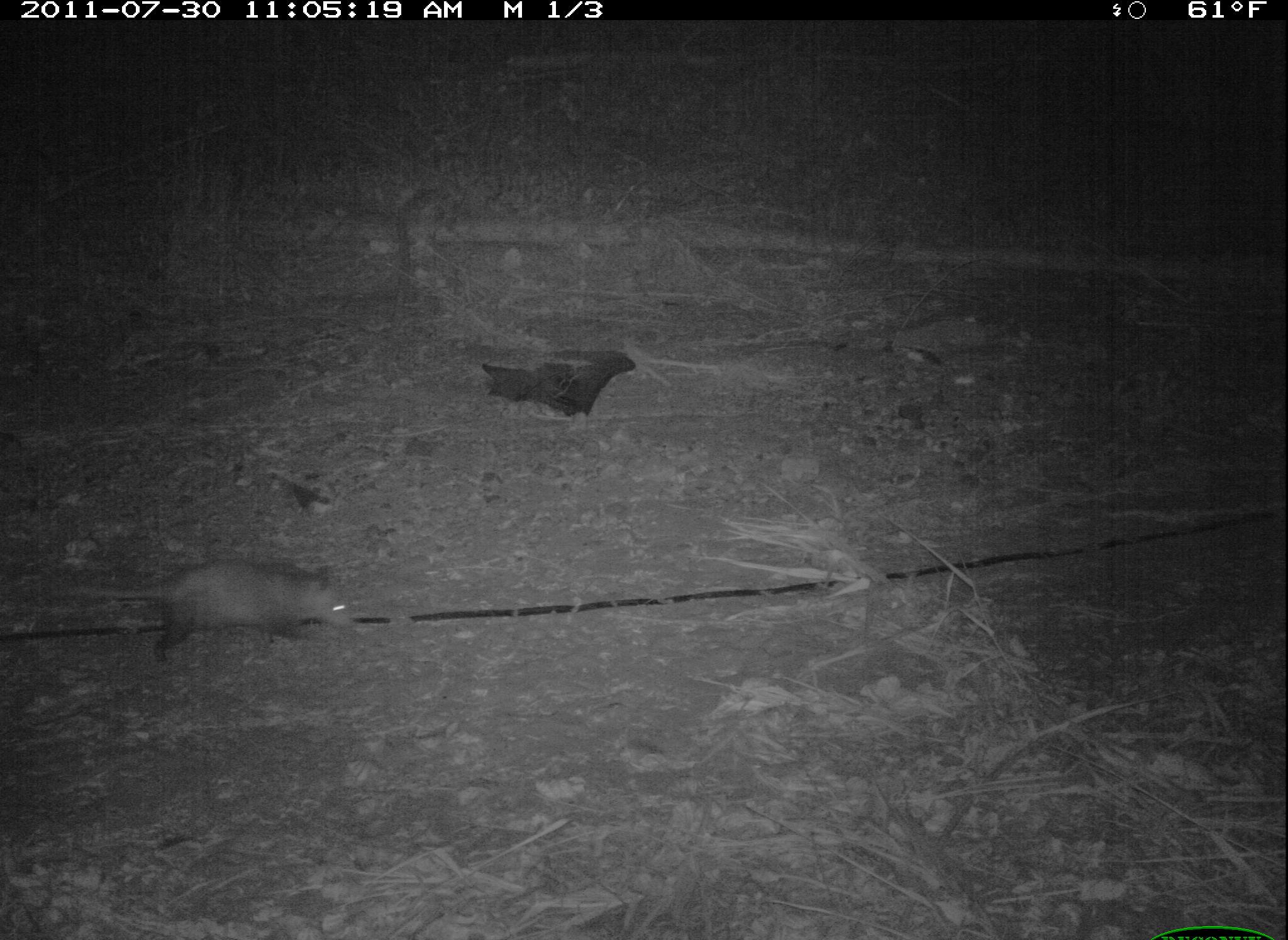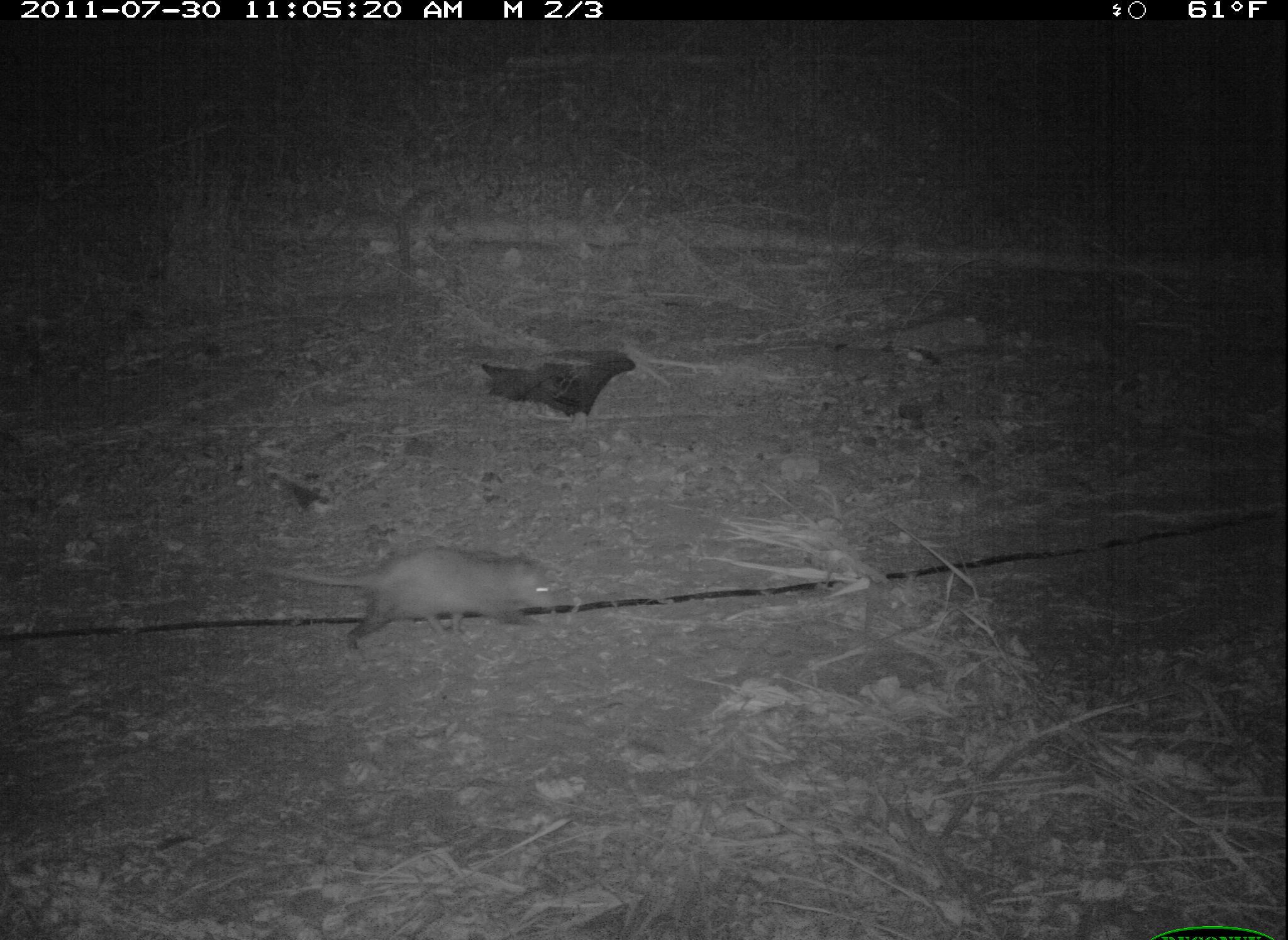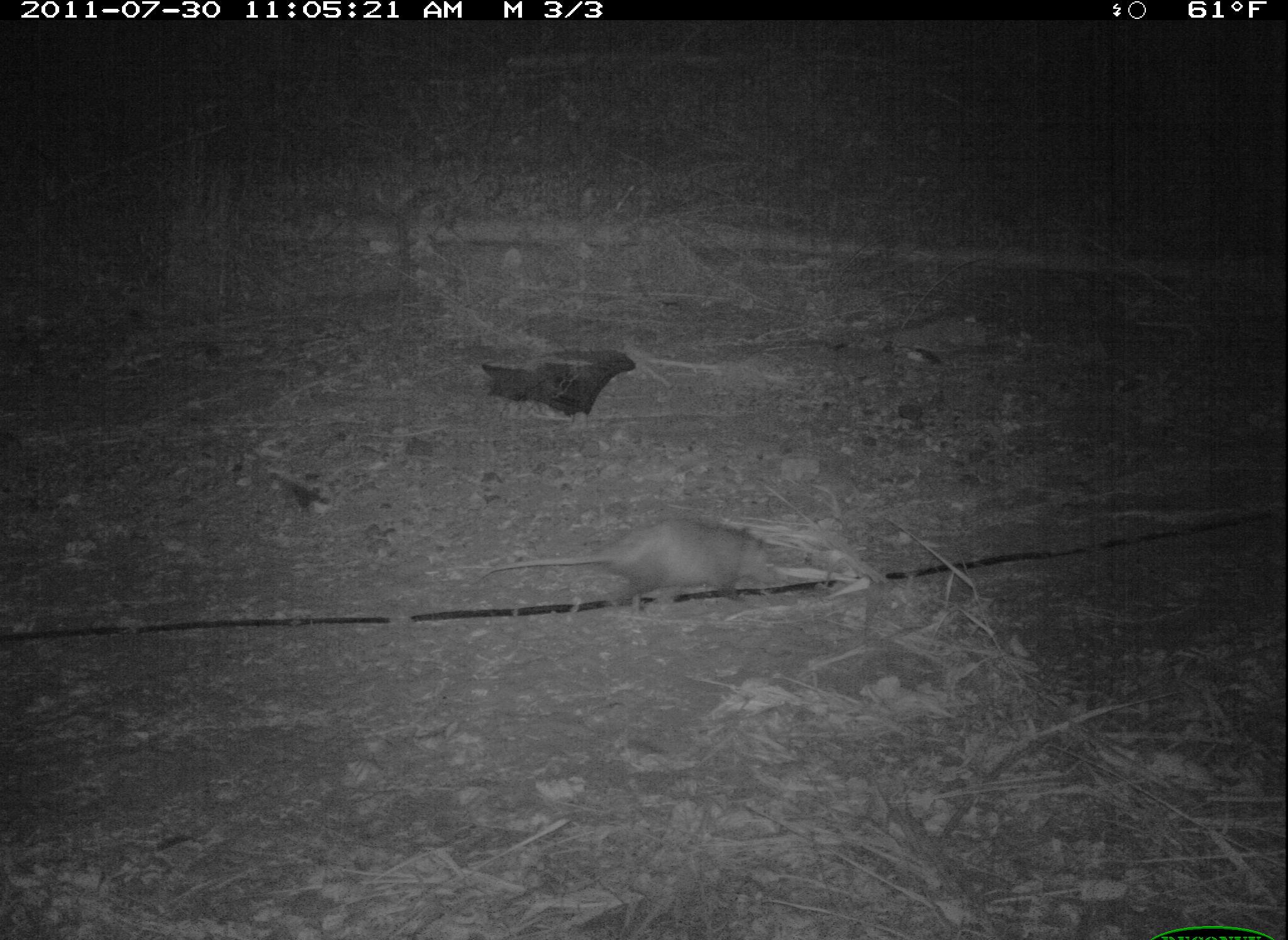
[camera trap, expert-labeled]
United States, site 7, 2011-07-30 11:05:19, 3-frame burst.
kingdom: Animalia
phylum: Chordata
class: Mammalia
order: Didelphimorphia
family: Didelphidae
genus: Didelphis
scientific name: Didelphis virginiana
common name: virginia opossum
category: opossum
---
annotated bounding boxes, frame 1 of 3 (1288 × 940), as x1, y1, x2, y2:
opossum: 18, 543, 412, 686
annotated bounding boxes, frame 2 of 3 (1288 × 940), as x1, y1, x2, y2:
opossum: 190, 536, 572, 660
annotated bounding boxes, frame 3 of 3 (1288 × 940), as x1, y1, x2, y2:
opossum: 470, 503, 810, 622